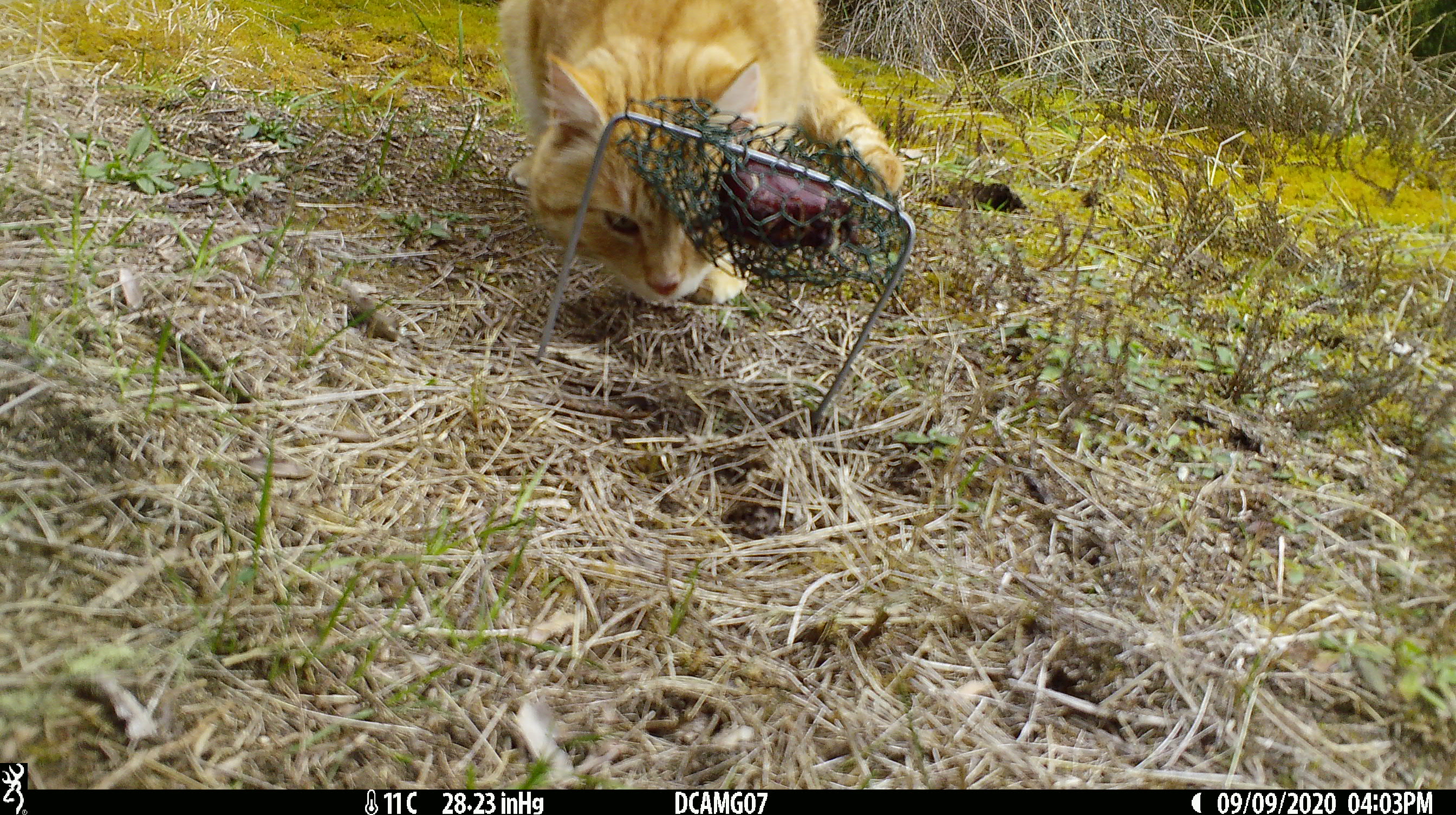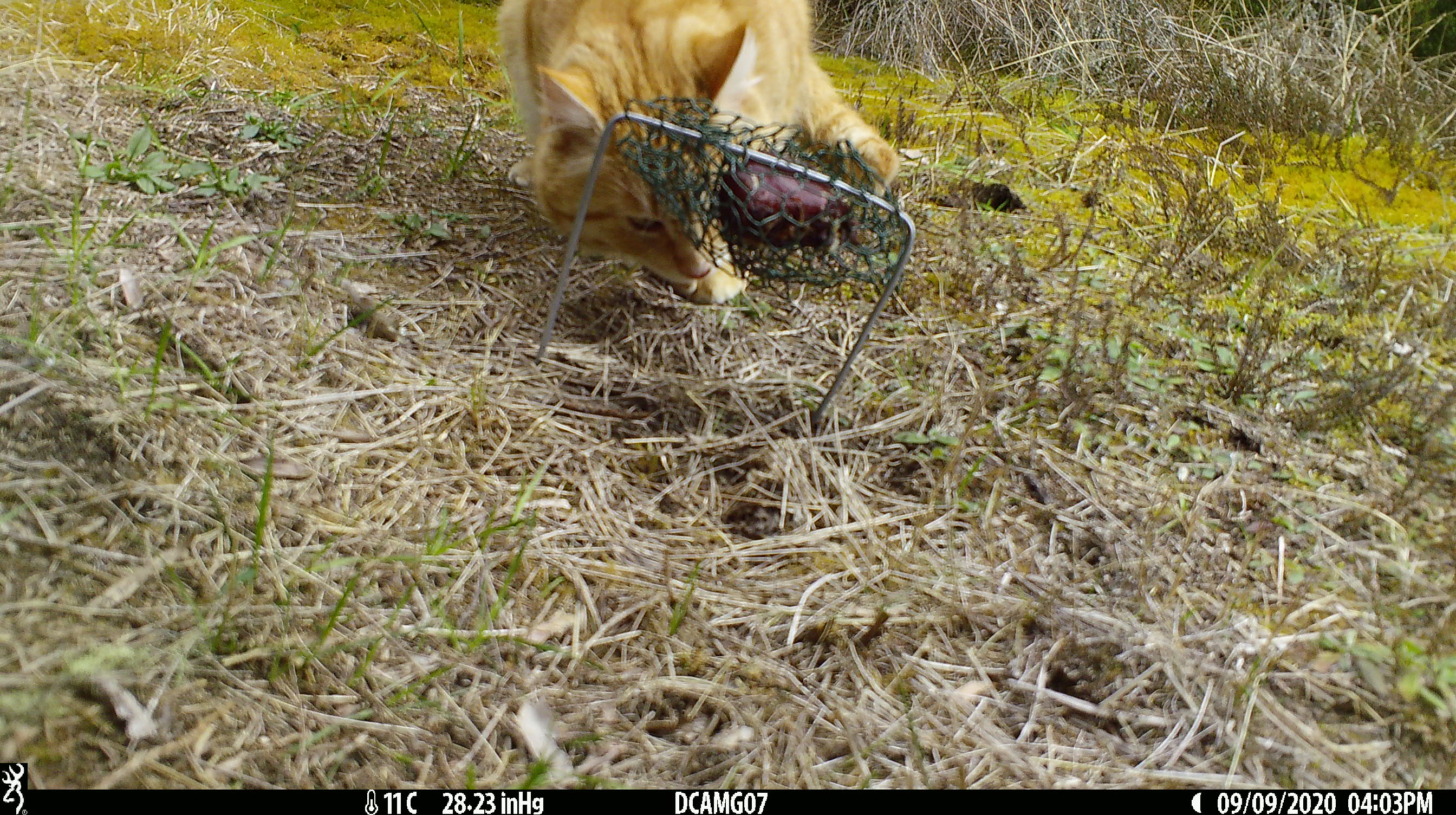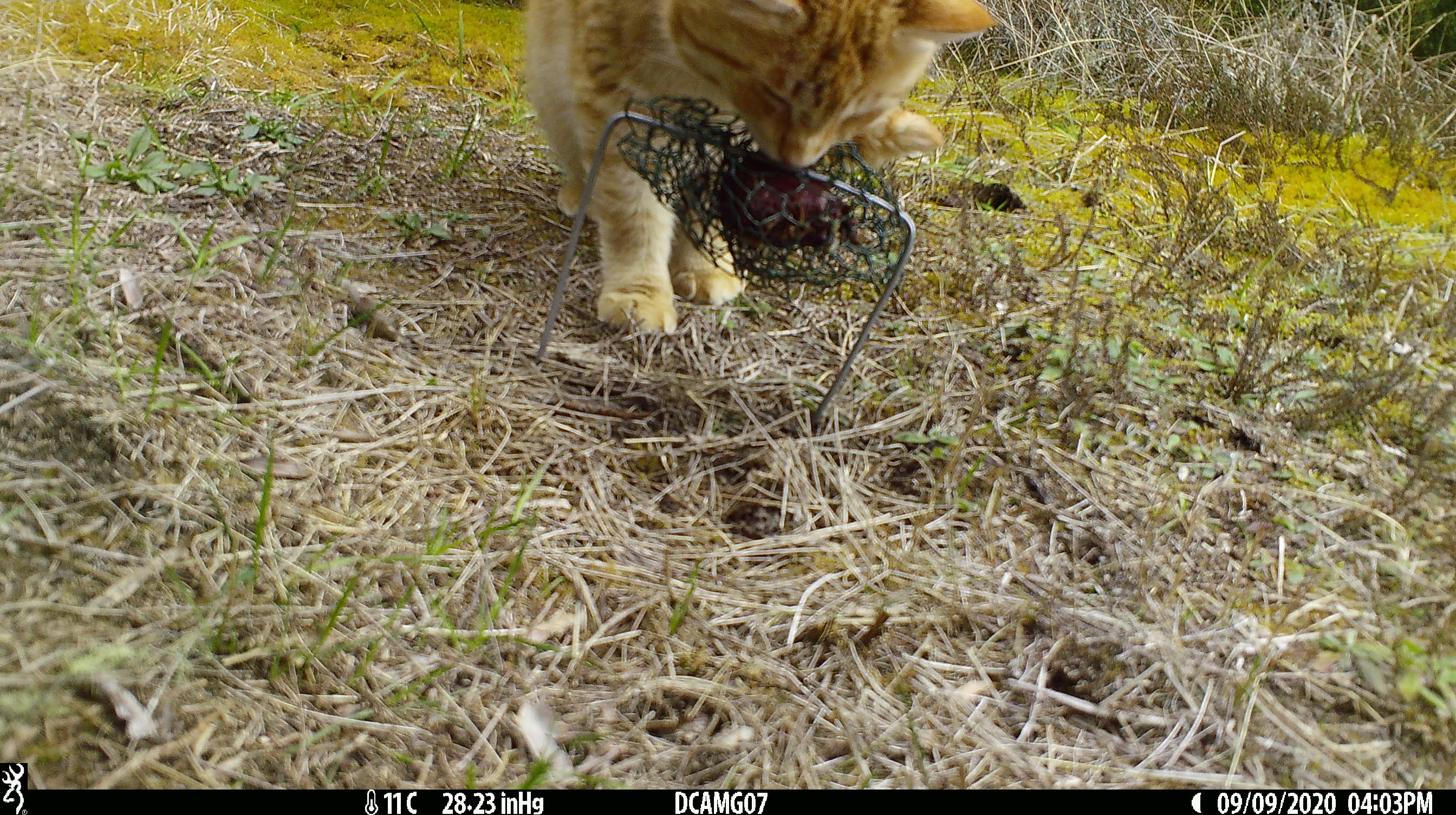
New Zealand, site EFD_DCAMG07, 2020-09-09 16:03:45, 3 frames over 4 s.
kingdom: Animalia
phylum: Chordata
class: Mammalia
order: Carnivora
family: Felidae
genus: Felis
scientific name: Felis catus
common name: domestic cat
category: cat